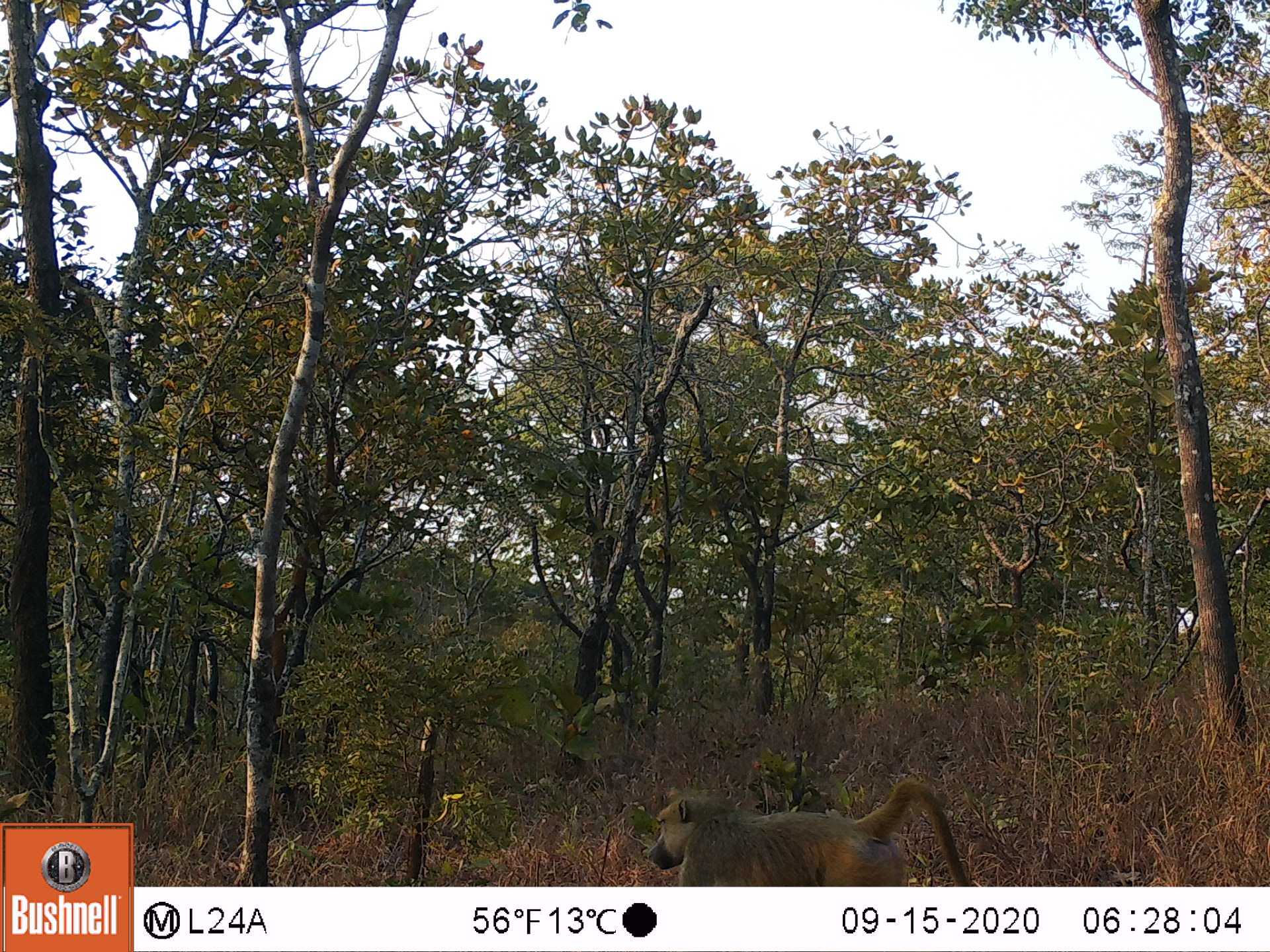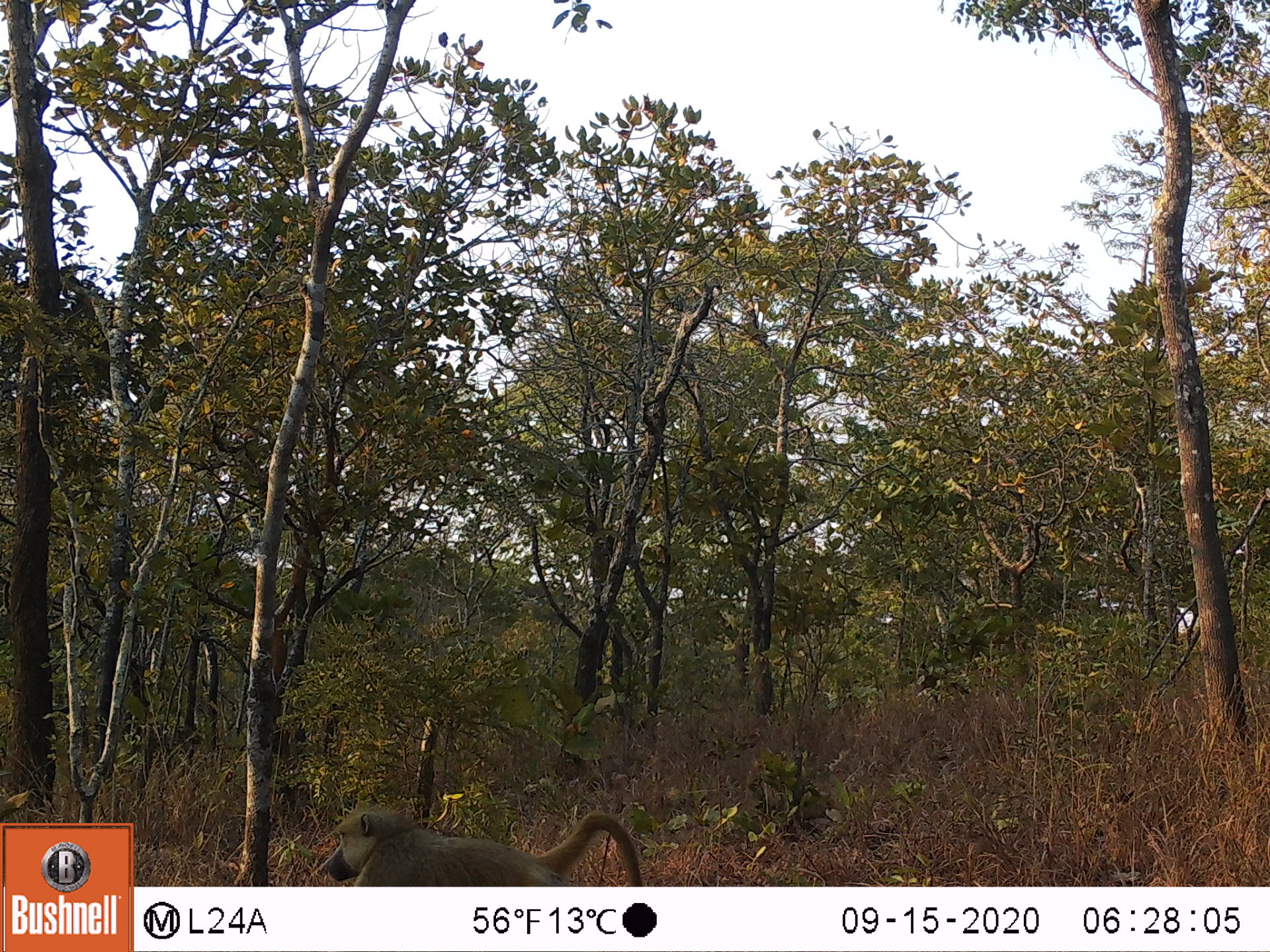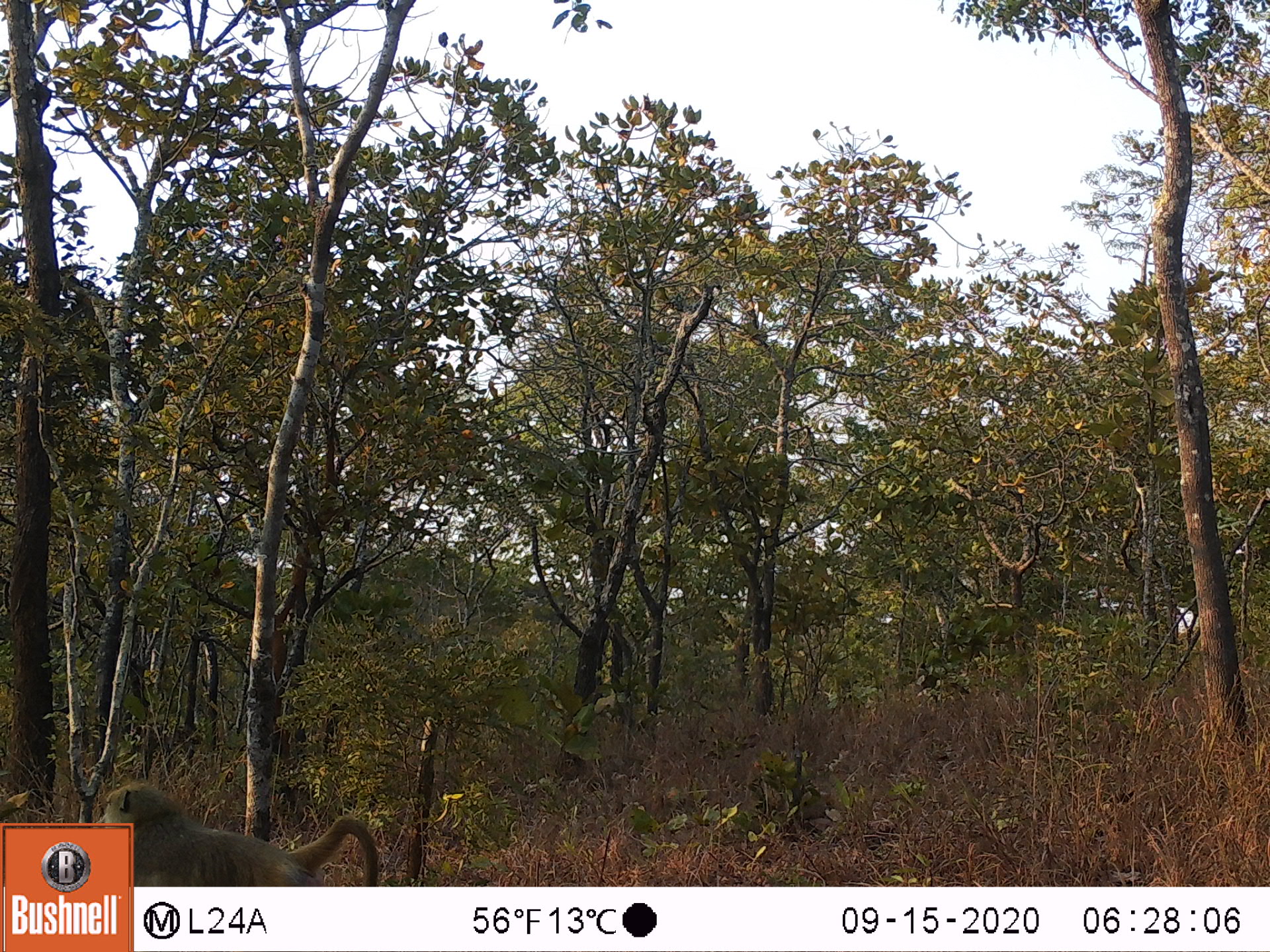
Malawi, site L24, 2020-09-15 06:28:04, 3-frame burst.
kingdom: Animalia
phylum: Chordata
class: Mammalia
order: Primates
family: Cercopithecidae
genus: Papio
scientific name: Papio cynocephalus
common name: yellow baboon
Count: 1.